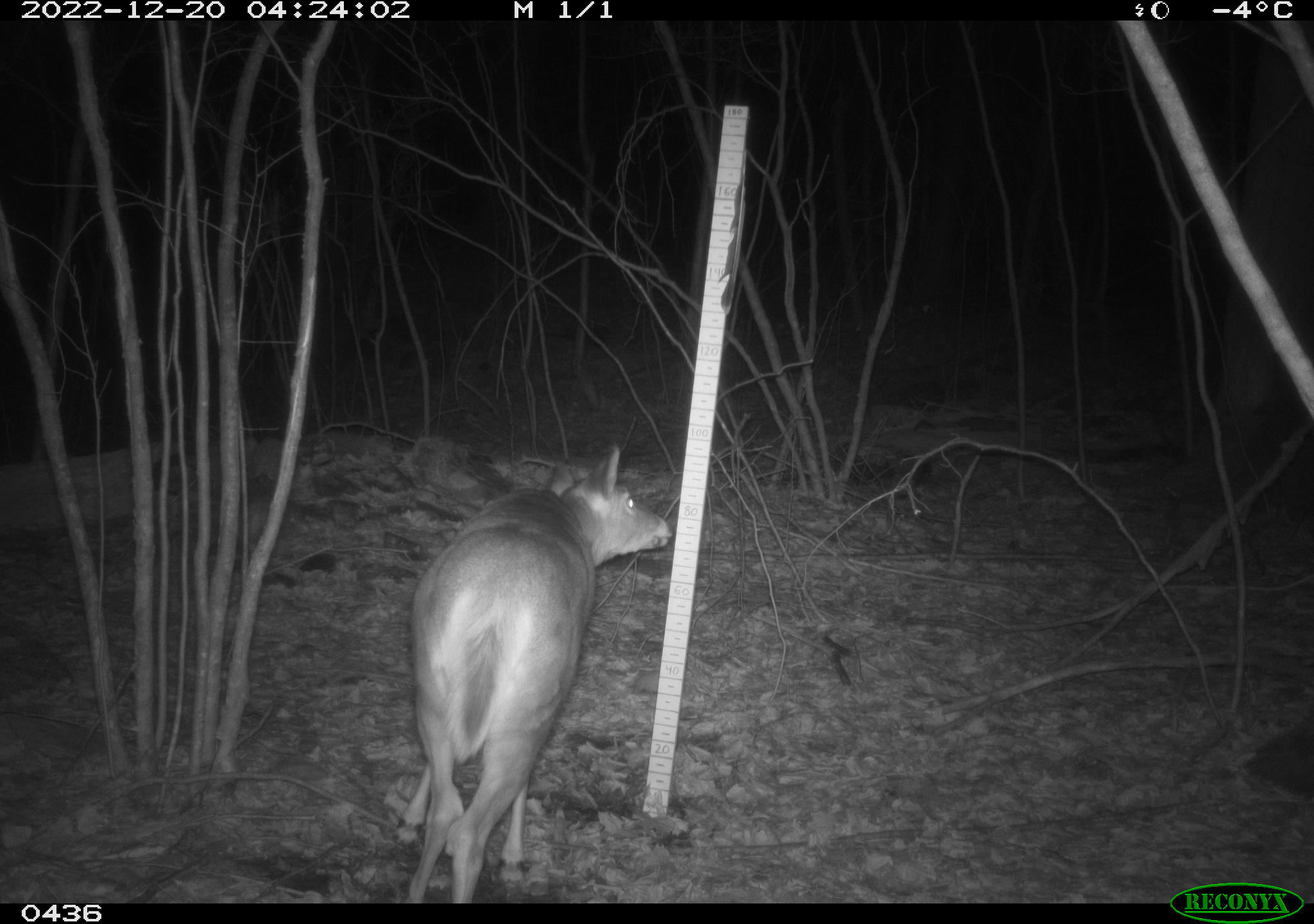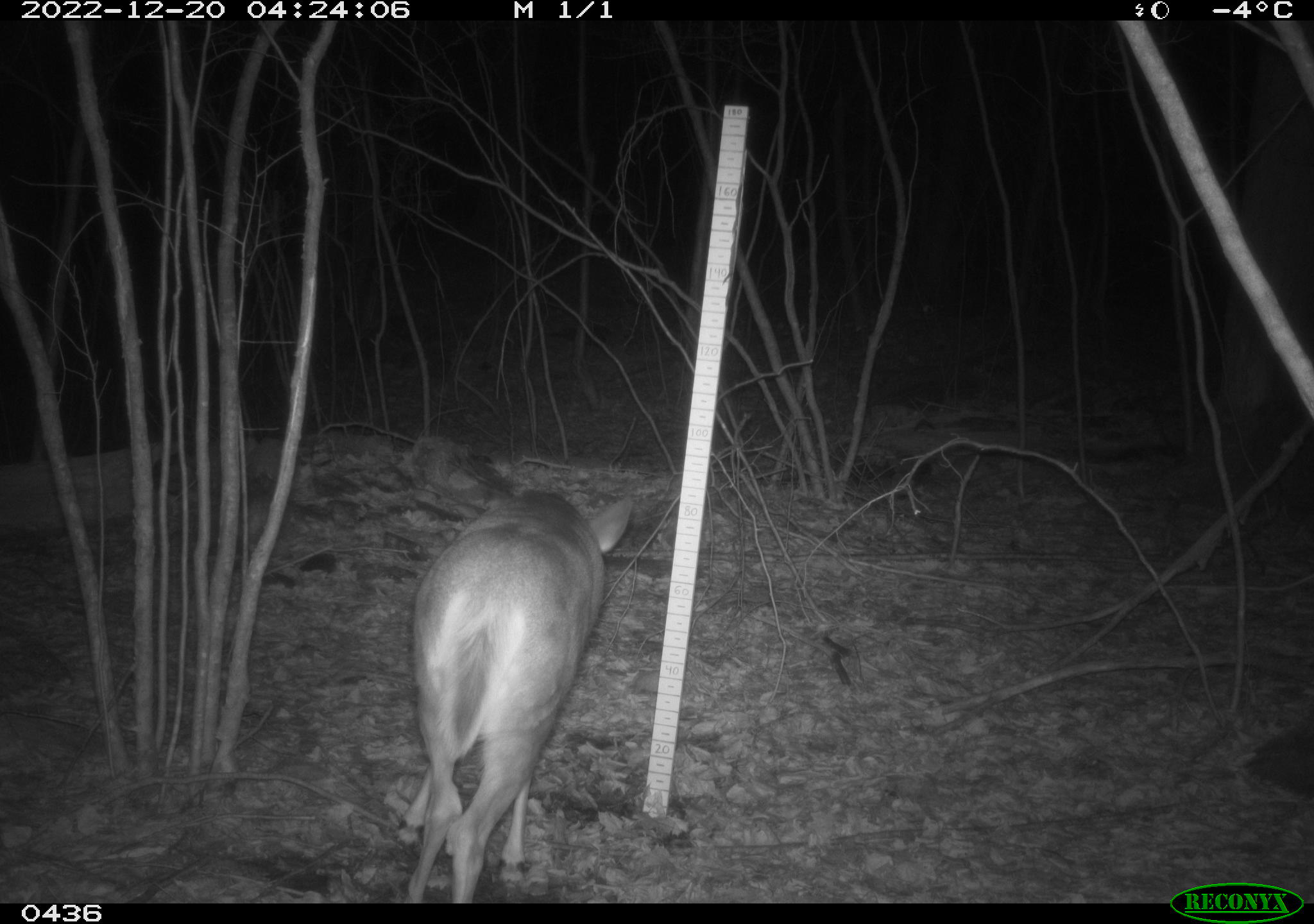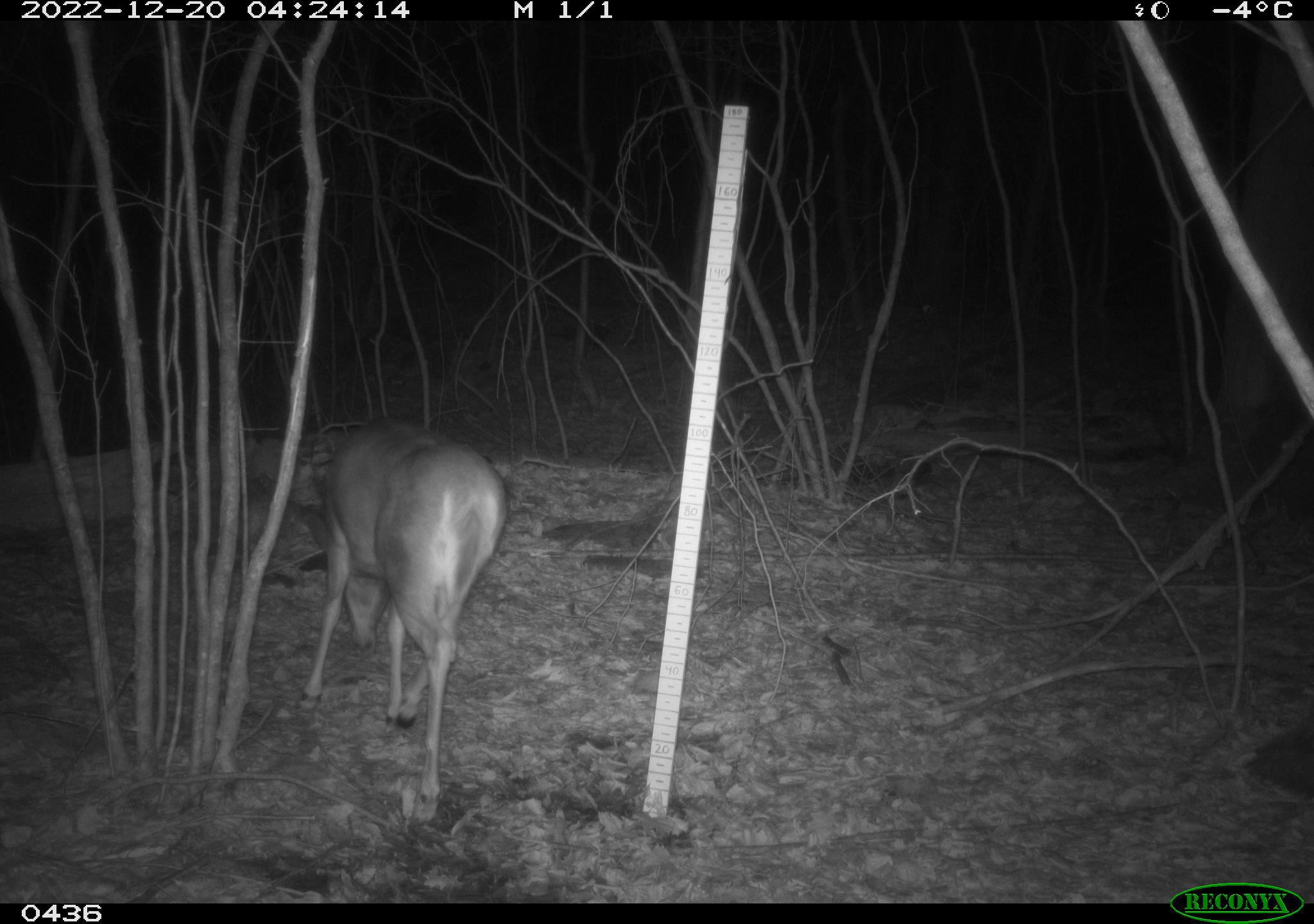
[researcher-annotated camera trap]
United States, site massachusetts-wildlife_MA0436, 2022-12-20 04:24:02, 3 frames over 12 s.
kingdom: Animalia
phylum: Chordata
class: Mammalia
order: Artiodactyla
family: Cervidae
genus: Odocoileus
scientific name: Odocoileus virginianus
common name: white-tailed deer